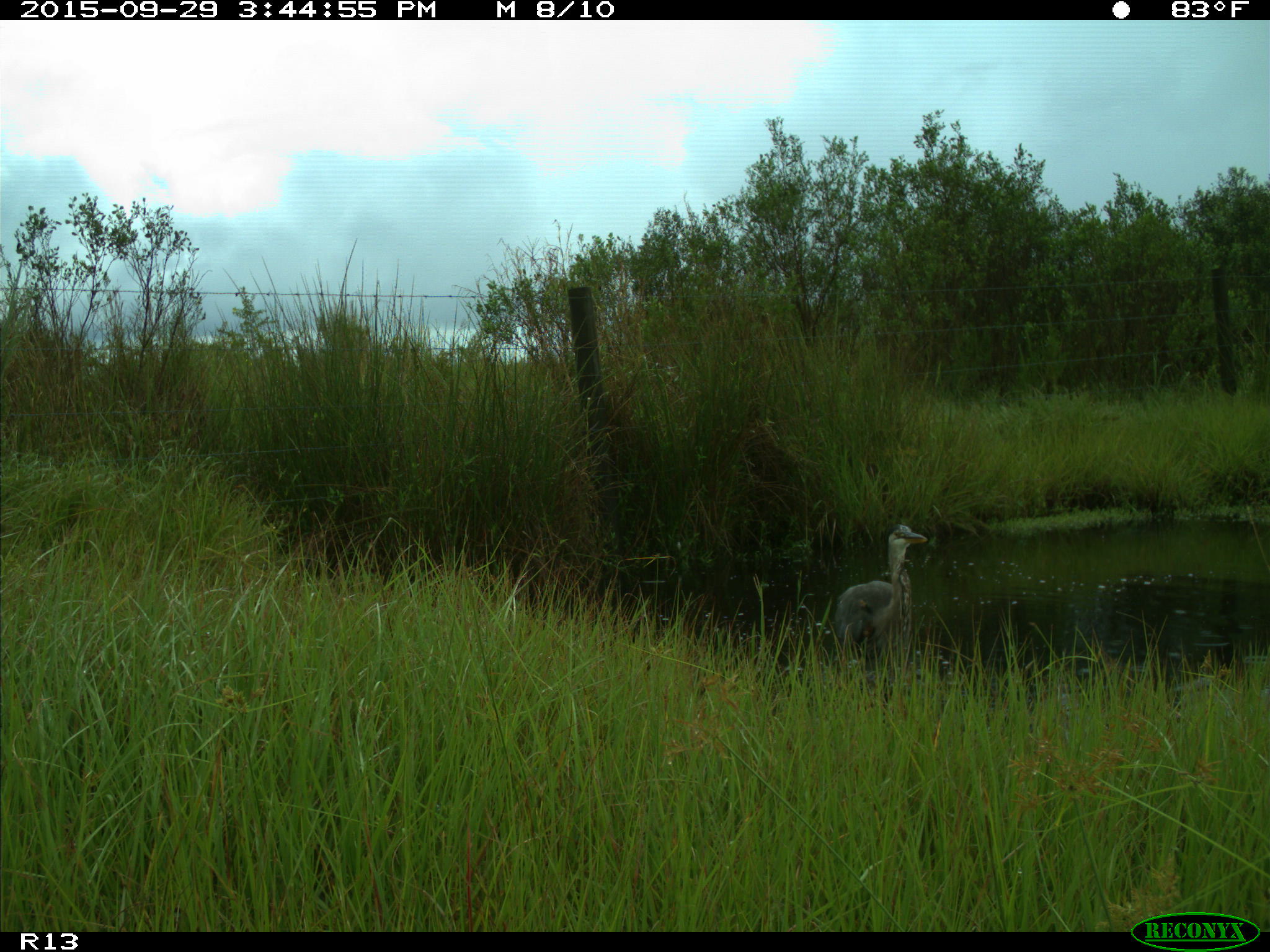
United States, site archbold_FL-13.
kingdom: Animalia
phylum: Chordata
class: Aves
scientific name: Aves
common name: birds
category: unidentified bird